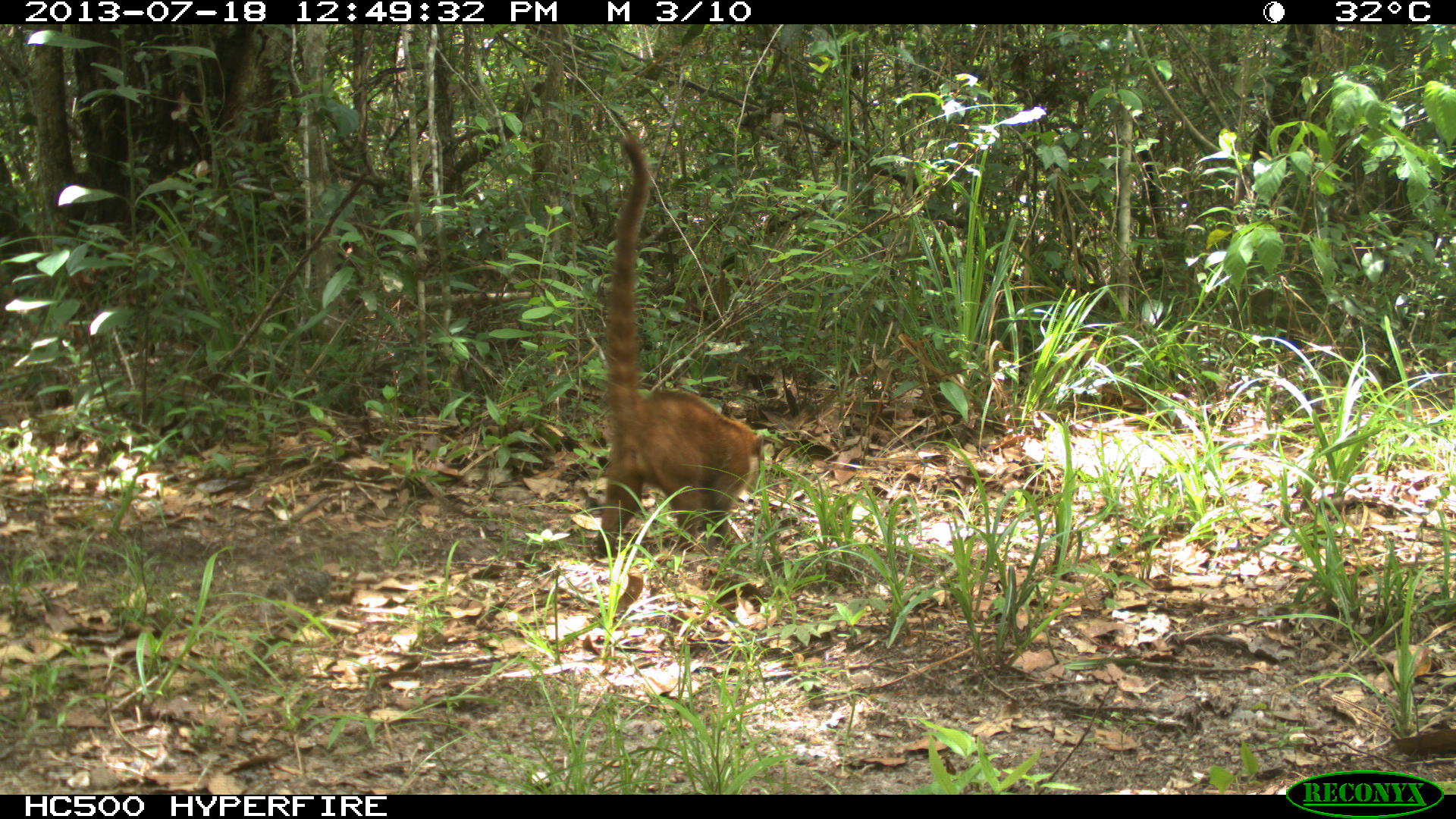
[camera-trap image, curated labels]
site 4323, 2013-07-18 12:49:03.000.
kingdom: Animalia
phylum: Chordata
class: Mammalia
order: Carnivora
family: Procyonidae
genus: Nasua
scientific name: Nasua narica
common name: white-nosed coati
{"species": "Nasua narica (white-nosed coati)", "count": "2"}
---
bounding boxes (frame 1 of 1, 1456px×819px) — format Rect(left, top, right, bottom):
nasua narica: Rect(592, 130, 769, 553)